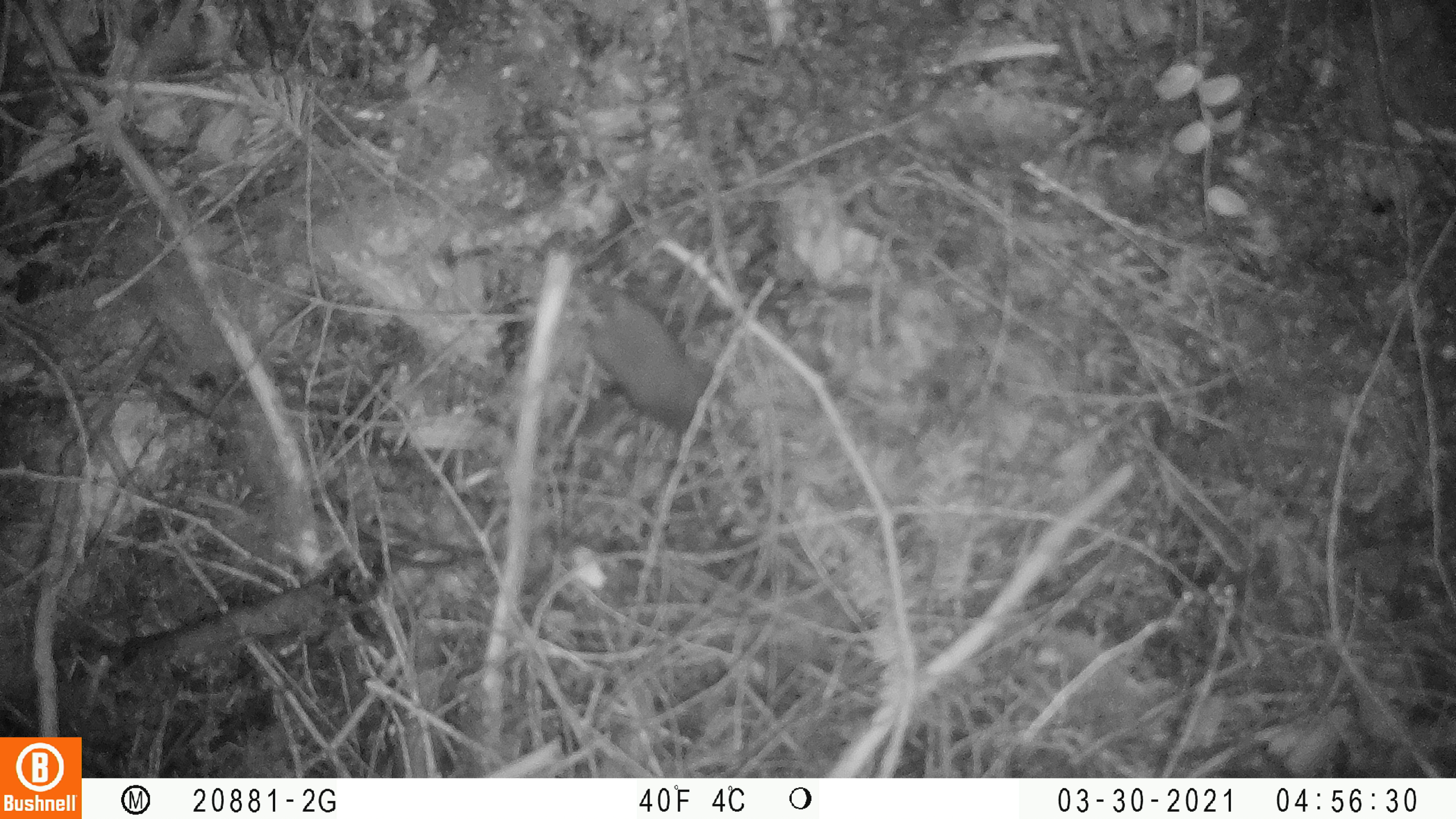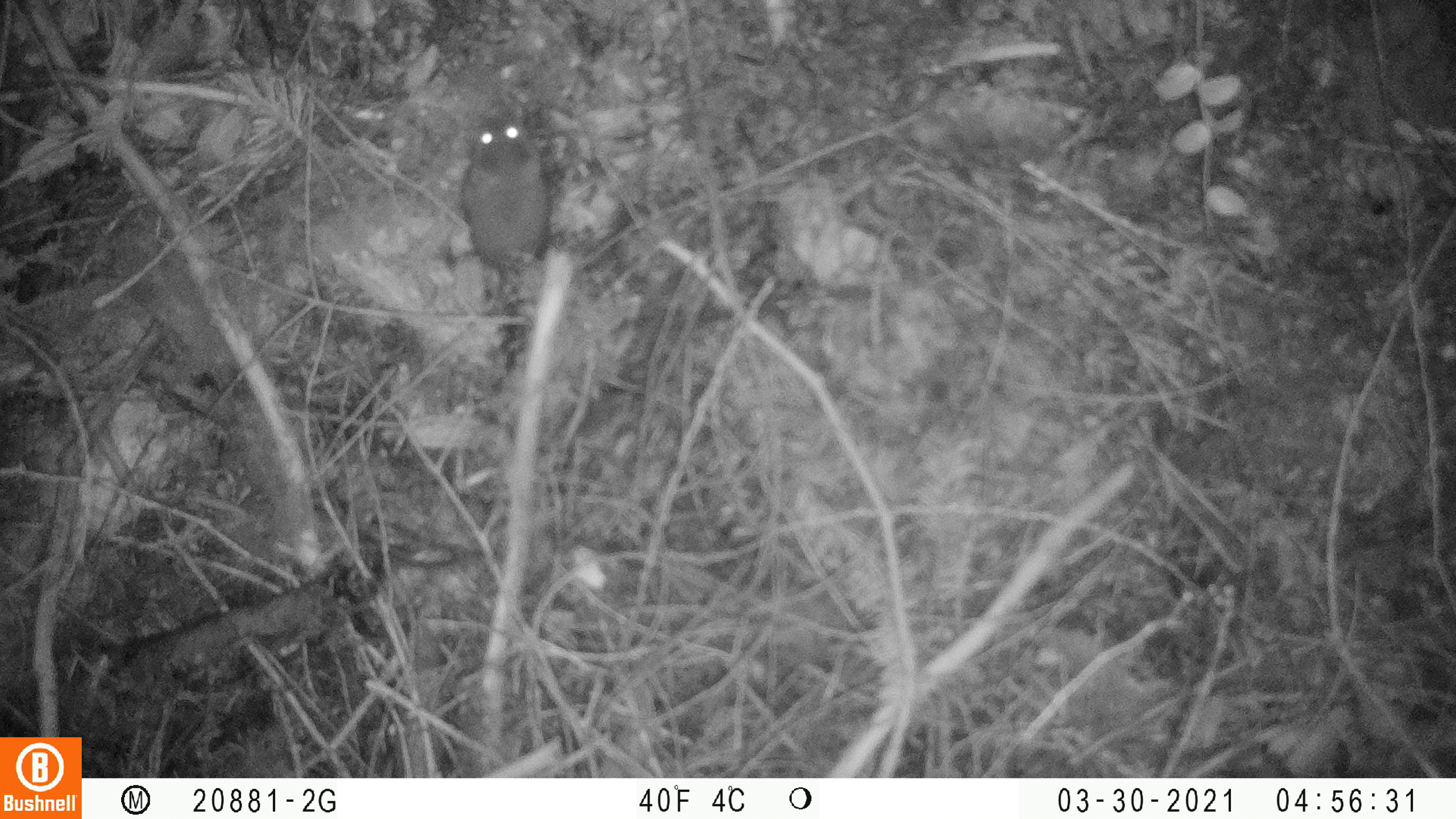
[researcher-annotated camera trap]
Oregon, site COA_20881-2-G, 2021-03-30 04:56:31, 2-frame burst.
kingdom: Animalia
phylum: Chordata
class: Mammalia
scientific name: Mammalia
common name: small mammal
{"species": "small mammal (Mammalia)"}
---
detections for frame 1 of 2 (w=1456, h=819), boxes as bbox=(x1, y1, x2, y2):
small mammal: bbox=(522, 225, 780, 513)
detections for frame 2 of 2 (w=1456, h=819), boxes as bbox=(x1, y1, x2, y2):
small mammal: bbox=(396, 75, 582, 382)